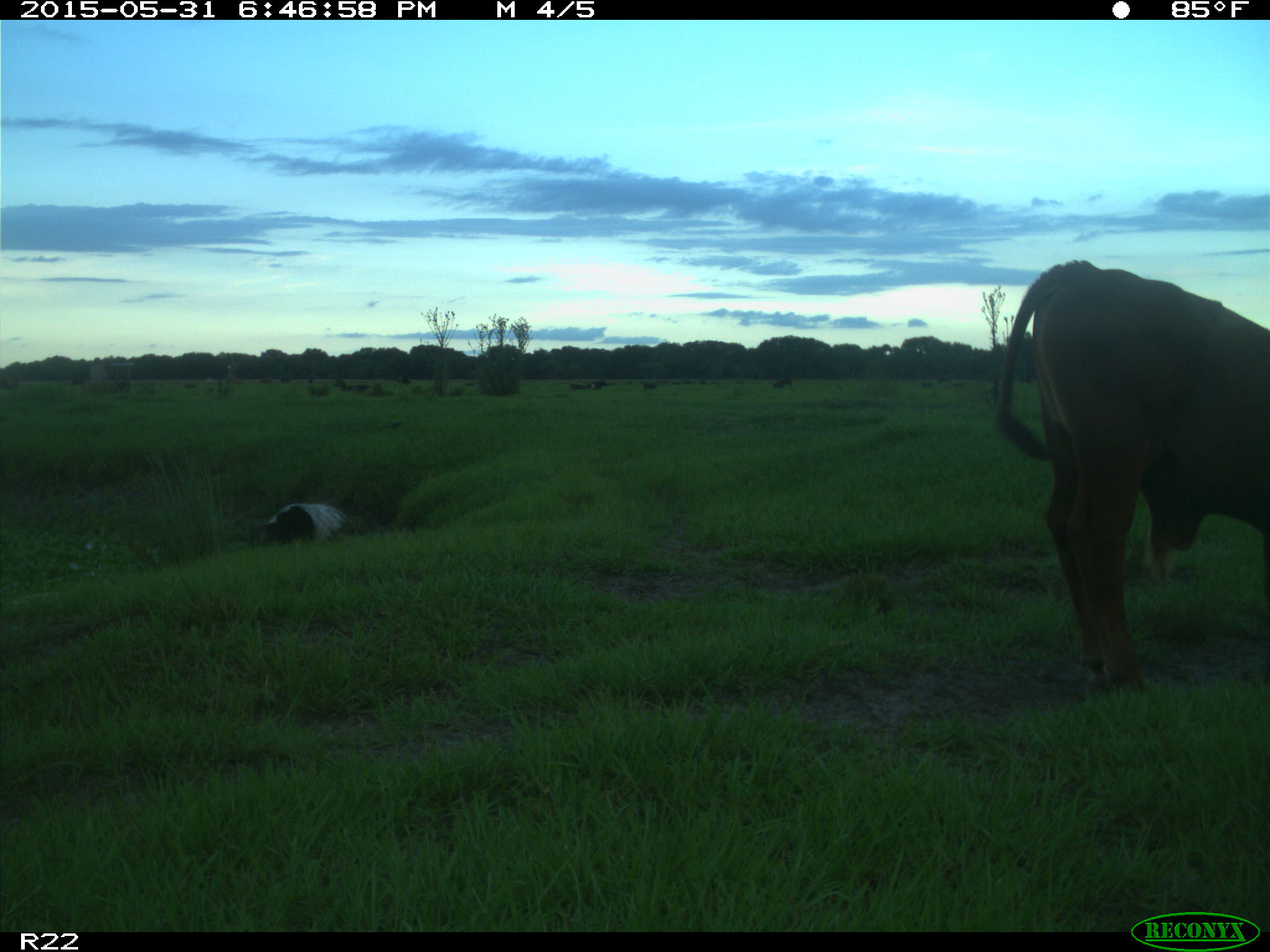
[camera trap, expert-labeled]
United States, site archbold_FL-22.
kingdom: Animalia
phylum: Chordata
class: Mammalia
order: Artiodactyla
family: Bovidae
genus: Bos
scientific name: Bos taurus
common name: domestic cow